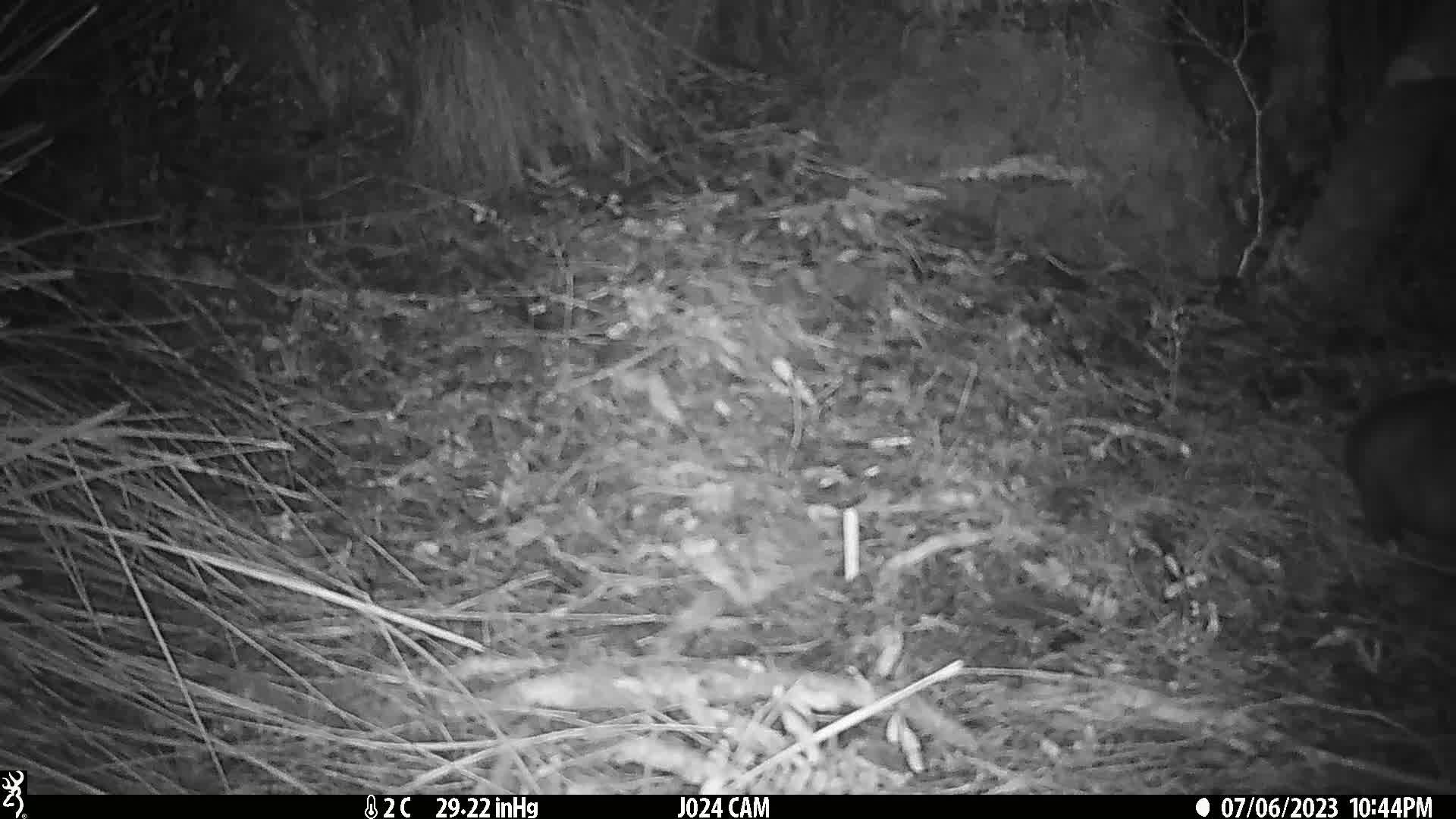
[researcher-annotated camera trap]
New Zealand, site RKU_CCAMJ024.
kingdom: Animalia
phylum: Chordata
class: Mammalia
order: Diprotodontia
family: Phalangeridae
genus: Trichosurus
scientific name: Trichosurus vulpecula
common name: common brushtail possum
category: possum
Possum (common brushtail possum) (Trichosurus vulpecula).